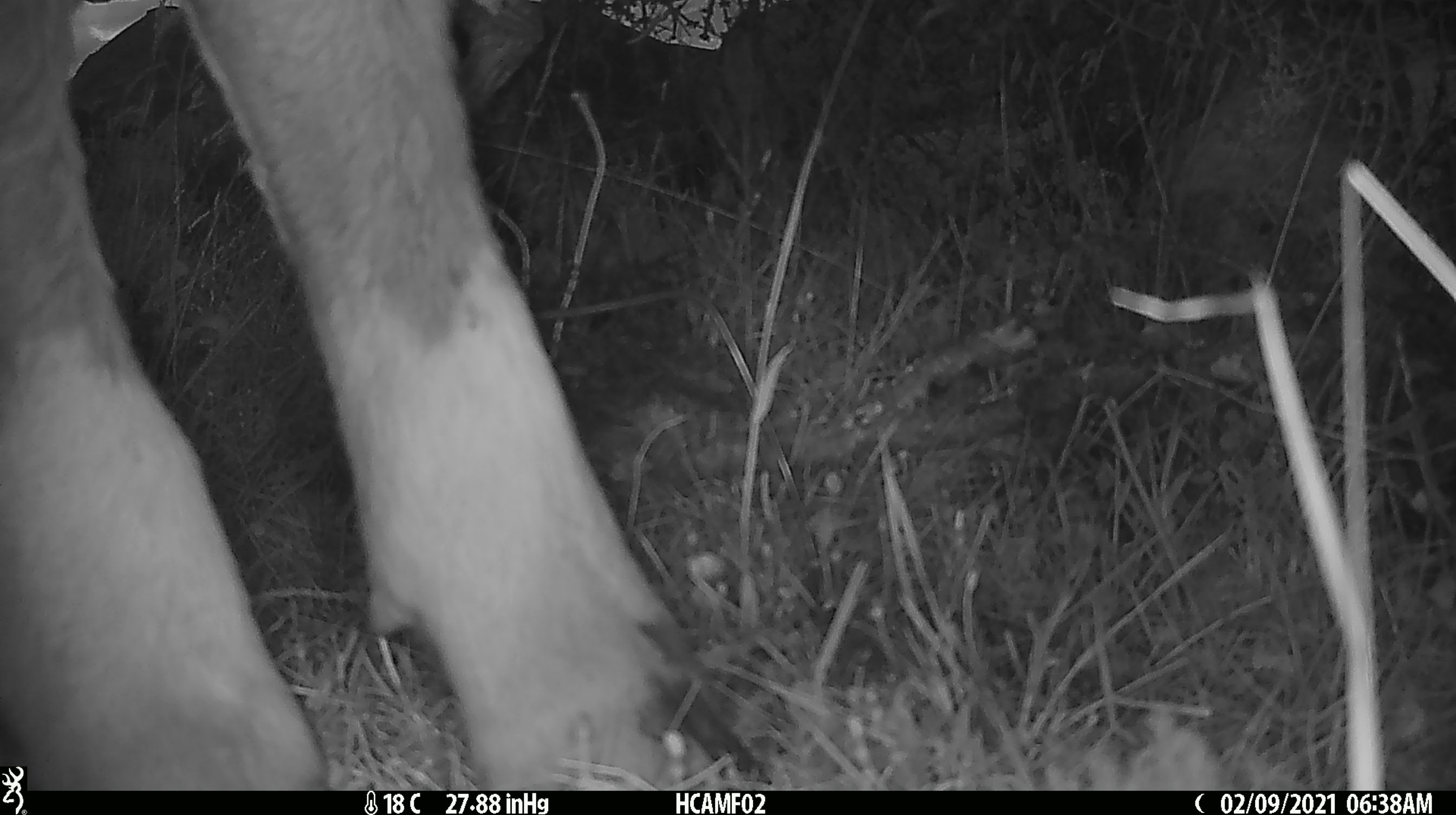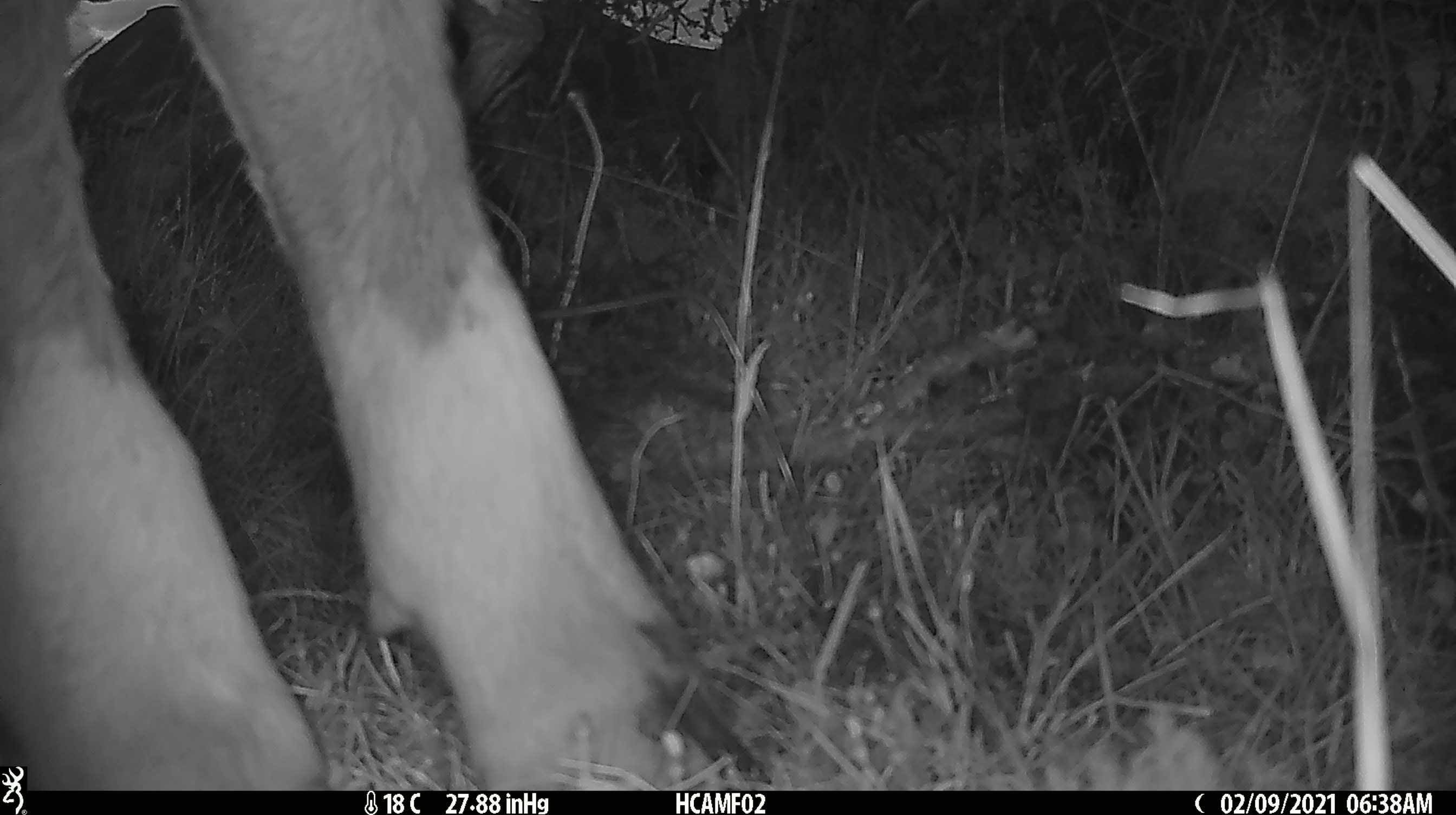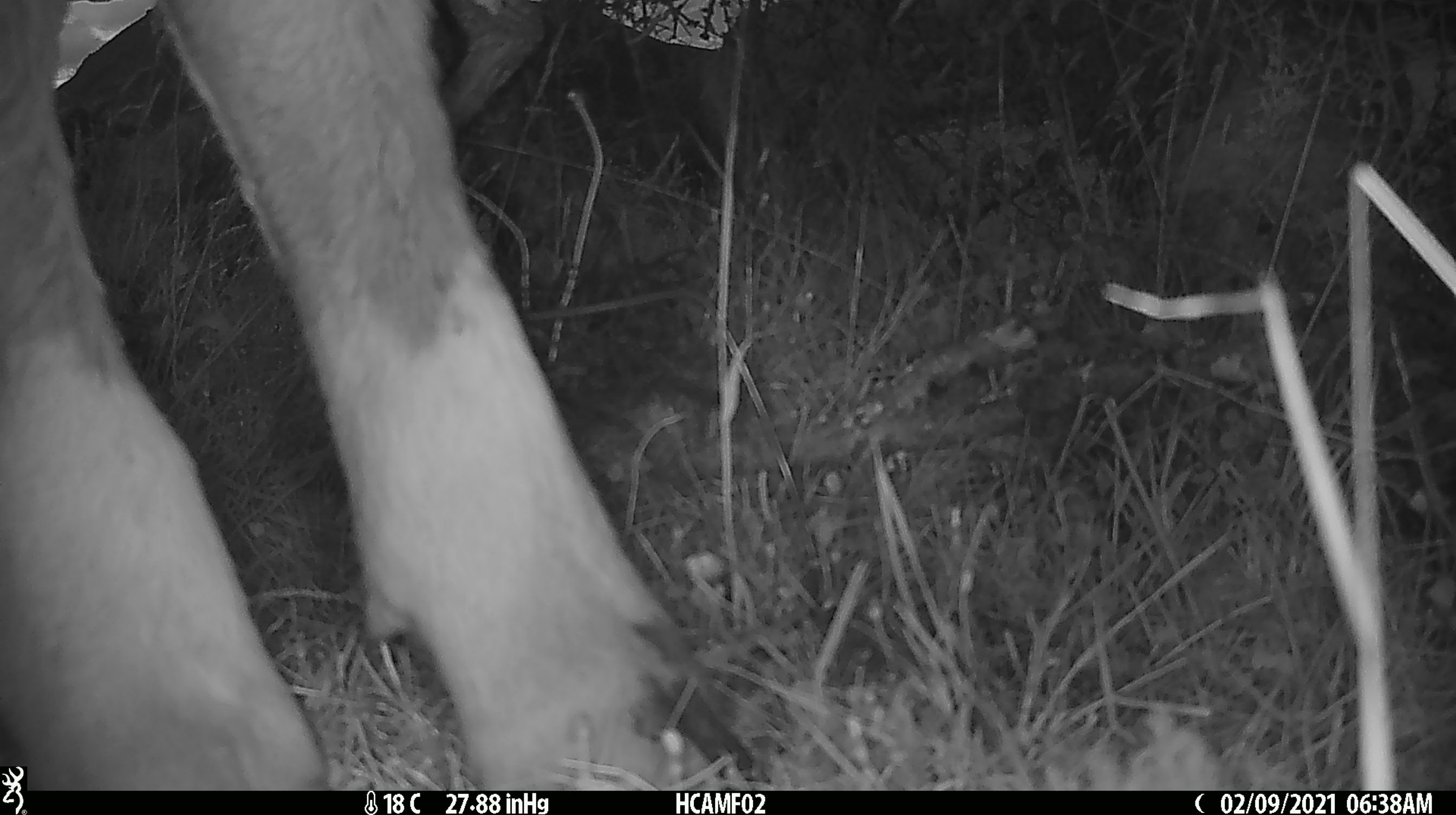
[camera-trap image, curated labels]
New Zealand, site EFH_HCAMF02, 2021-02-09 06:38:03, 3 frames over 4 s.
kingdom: Animalia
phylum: Chordata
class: Mammalia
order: Artiodactyla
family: Bovidae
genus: Bos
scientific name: Bos taurus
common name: domestic cow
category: cow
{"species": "cow (domestic cow) (Bos taurus)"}